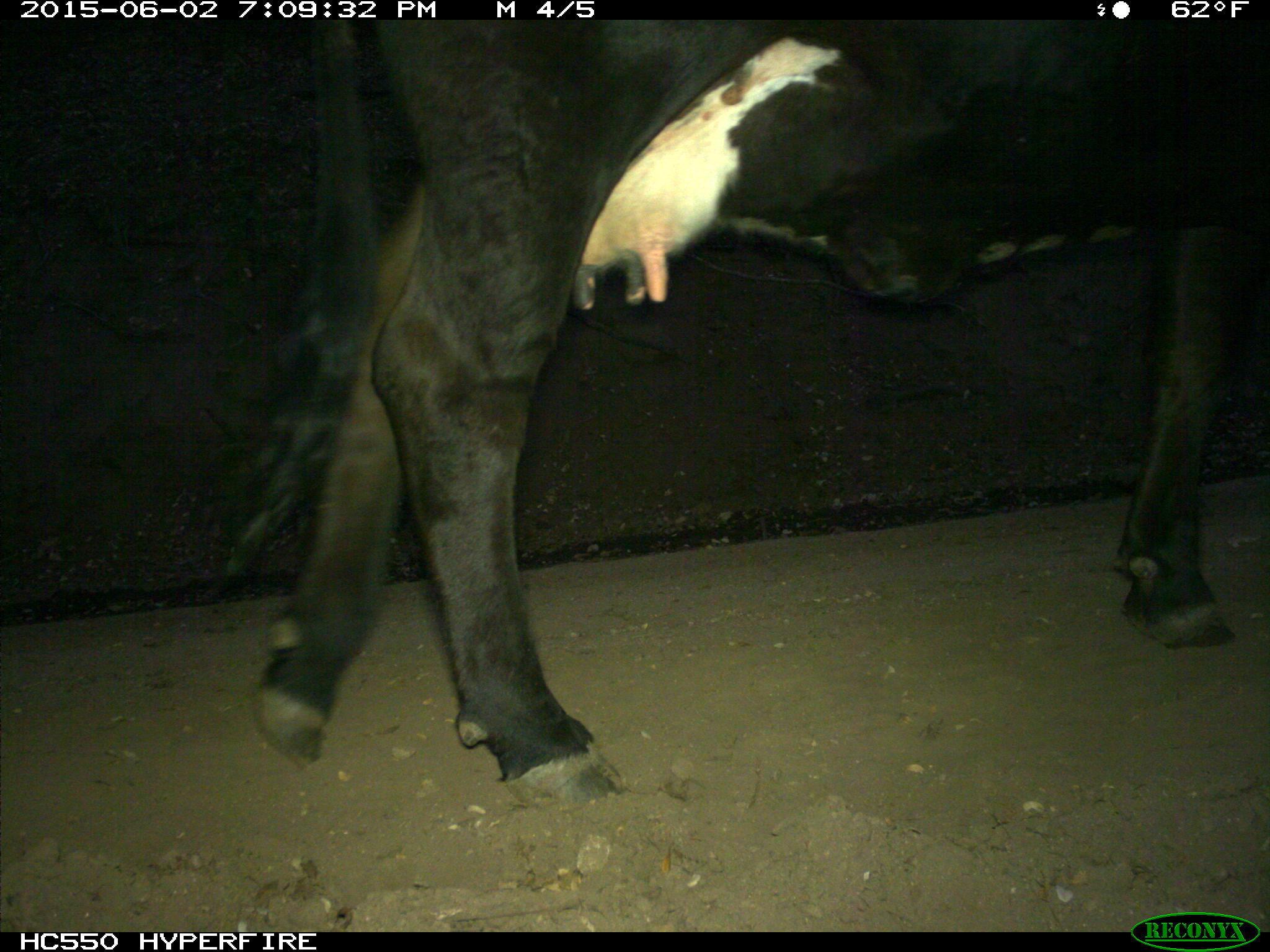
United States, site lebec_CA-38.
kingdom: Animalia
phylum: Chordata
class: Mammalia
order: Artiodactyla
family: Bovidae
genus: Bos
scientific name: Bos taurus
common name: domestic cow